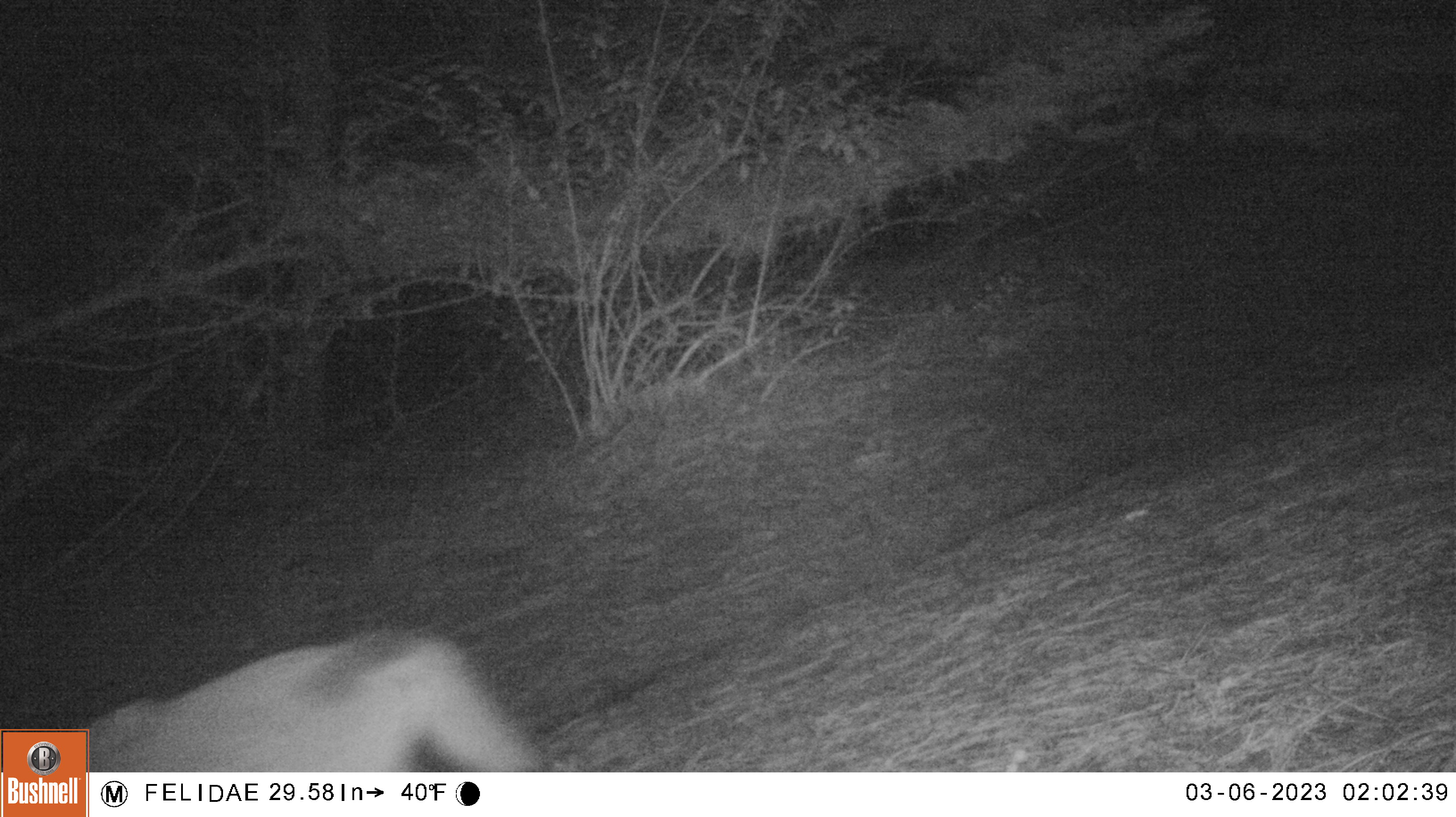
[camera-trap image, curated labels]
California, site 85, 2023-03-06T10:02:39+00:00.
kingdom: Animalia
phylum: Chordata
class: Mammalia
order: Carnivora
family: Canidae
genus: Canis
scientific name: Canis latrans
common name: coyote